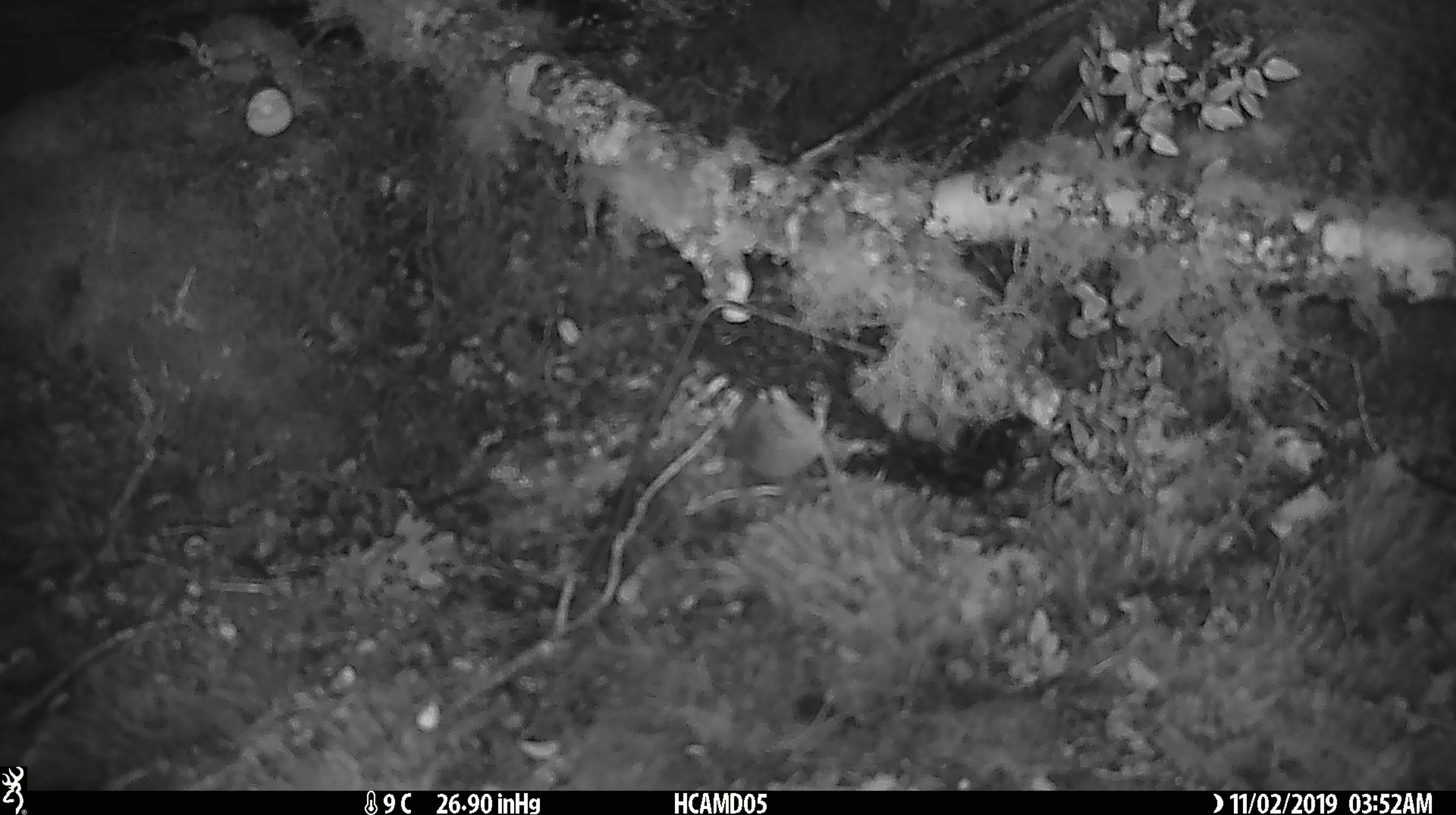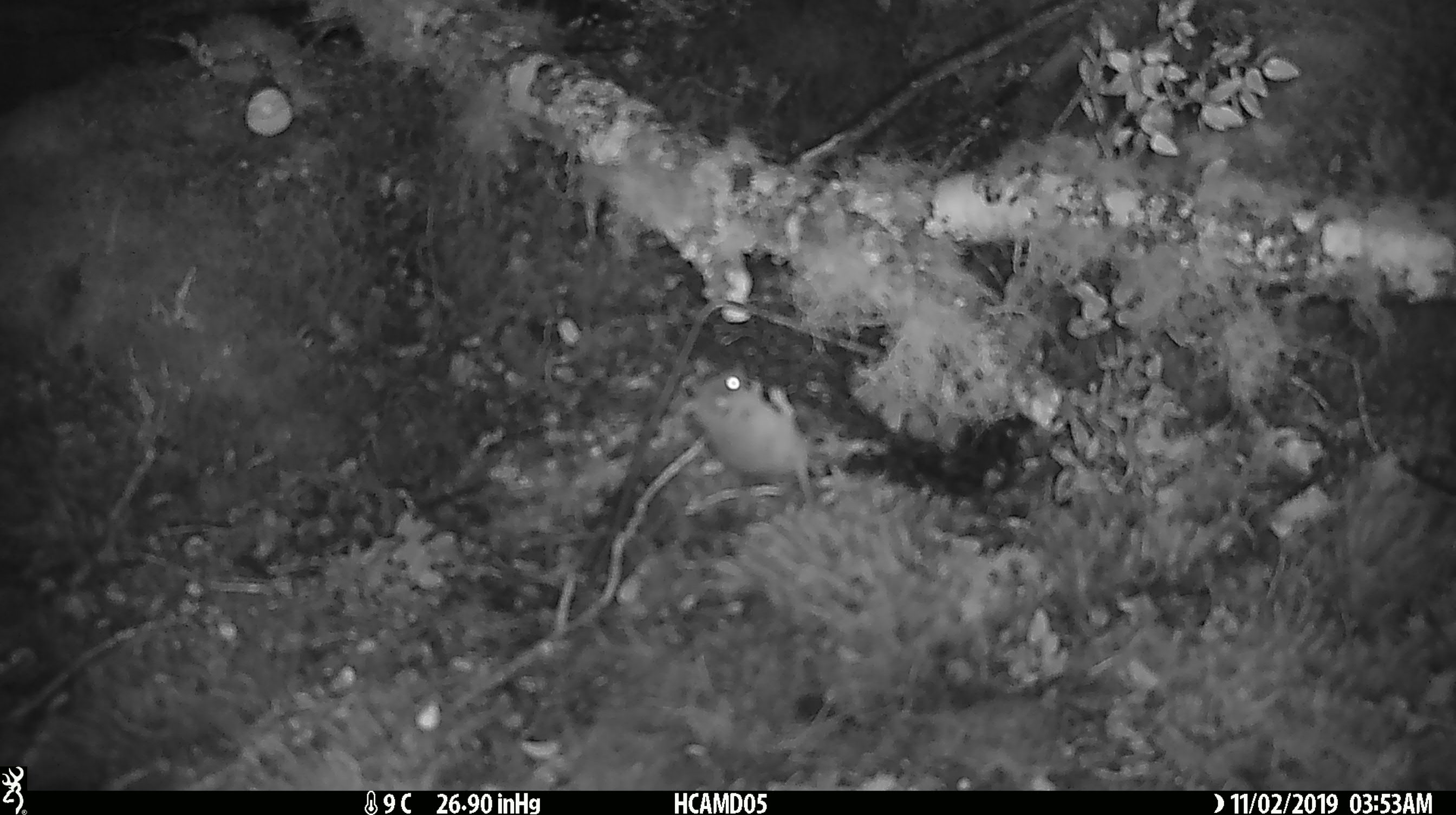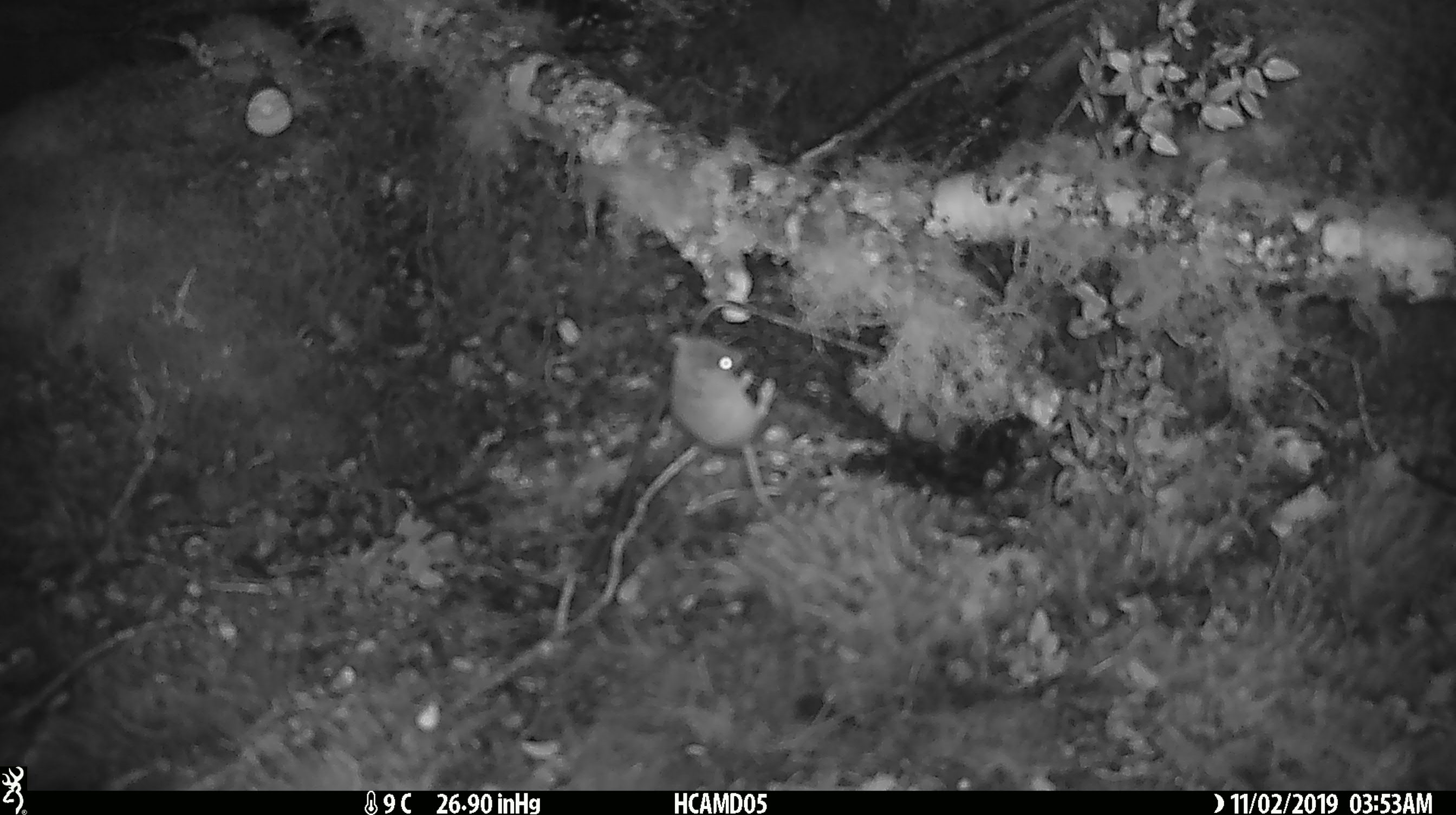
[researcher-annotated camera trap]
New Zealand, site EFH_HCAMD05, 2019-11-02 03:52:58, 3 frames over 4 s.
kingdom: Animalia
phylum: Chordata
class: Mammalia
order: Rodentia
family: Muridae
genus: Mus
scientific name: Mus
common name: mouse